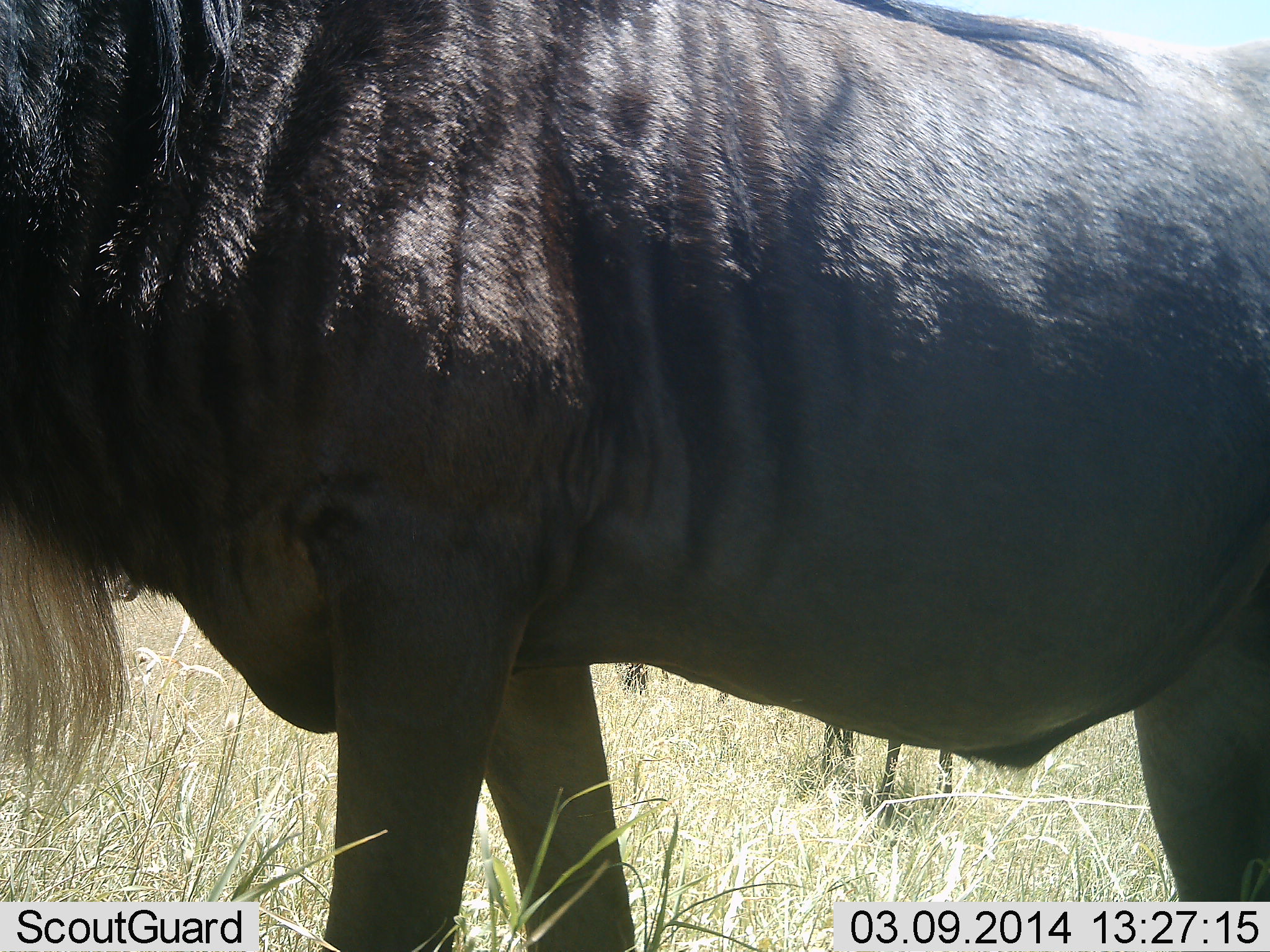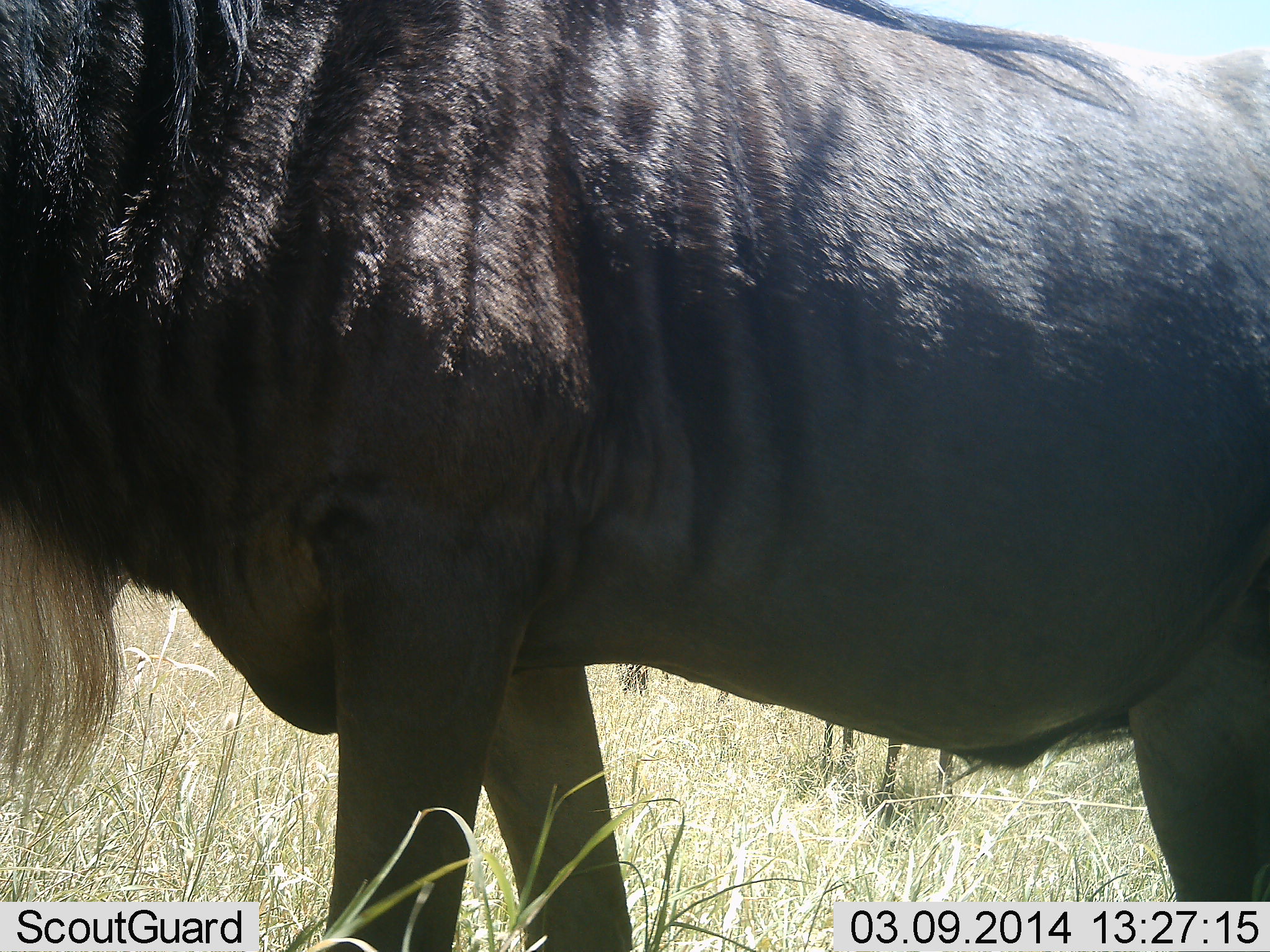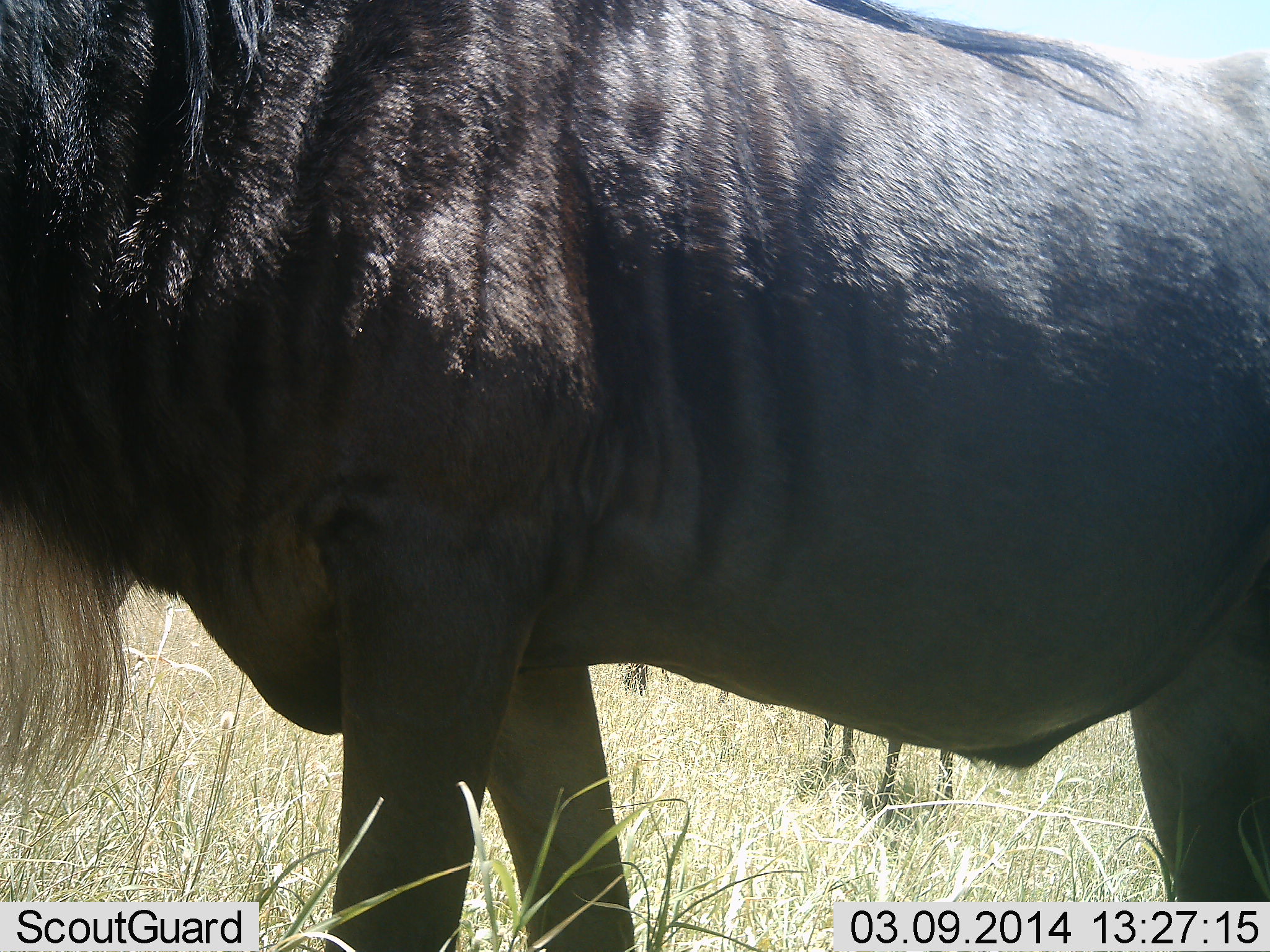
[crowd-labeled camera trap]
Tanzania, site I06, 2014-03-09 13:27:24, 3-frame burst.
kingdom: Animalia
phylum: Chordata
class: Mammalia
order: Artiodactyla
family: Bovidae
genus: Connochaetes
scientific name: Connochaetes taurinus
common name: blue wildebeest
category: wildebeest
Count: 2.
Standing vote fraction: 100%.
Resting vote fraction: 0%.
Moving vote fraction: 0%.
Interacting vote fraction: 0%.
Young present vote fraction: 0%.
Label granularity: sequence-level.